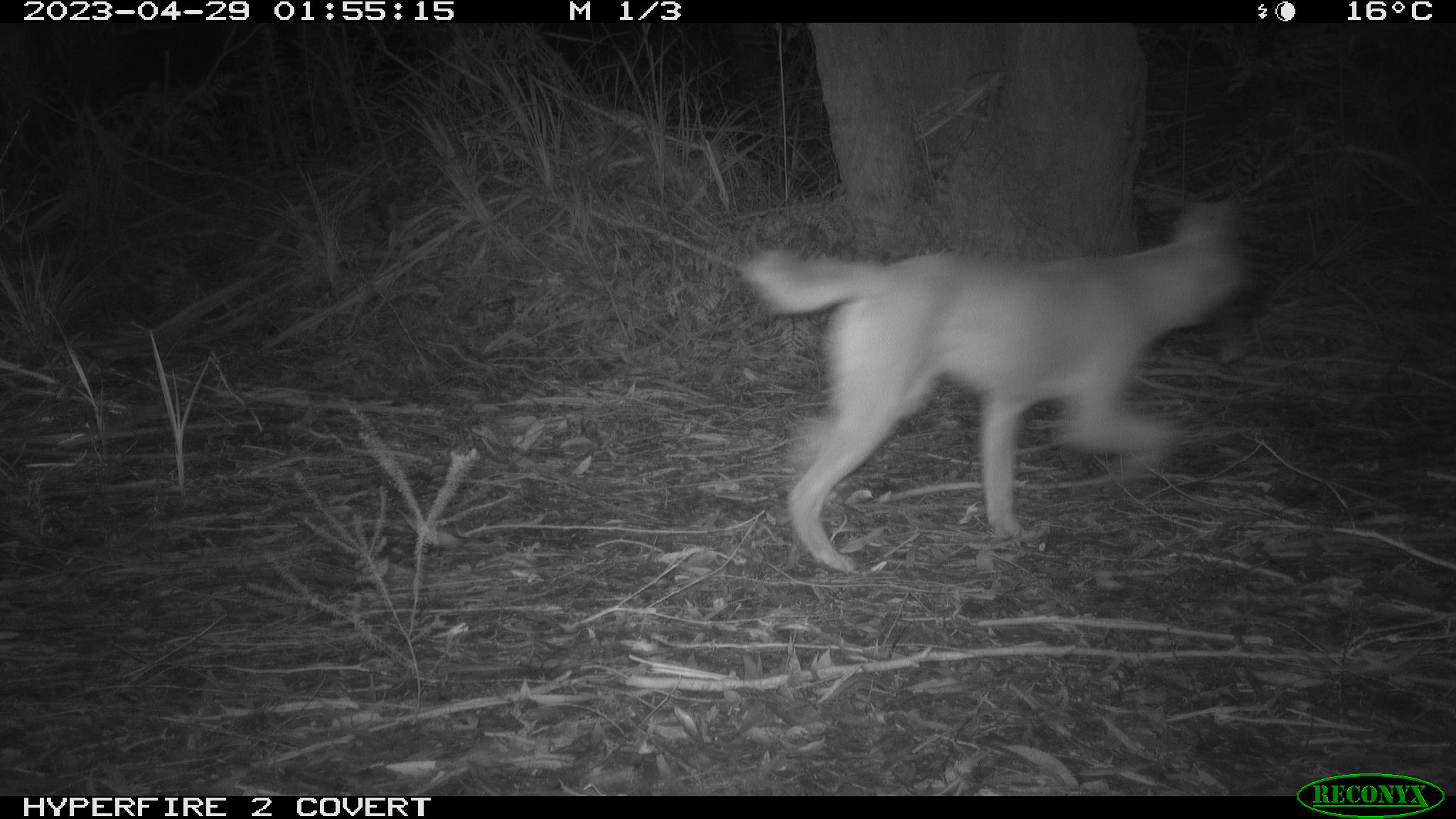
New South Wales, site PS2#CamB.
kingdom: Animalia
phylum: Chordata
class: Mammalia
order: Carnivora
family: Canidae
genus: Canis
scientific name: Canis familiaris dingo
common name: dingo